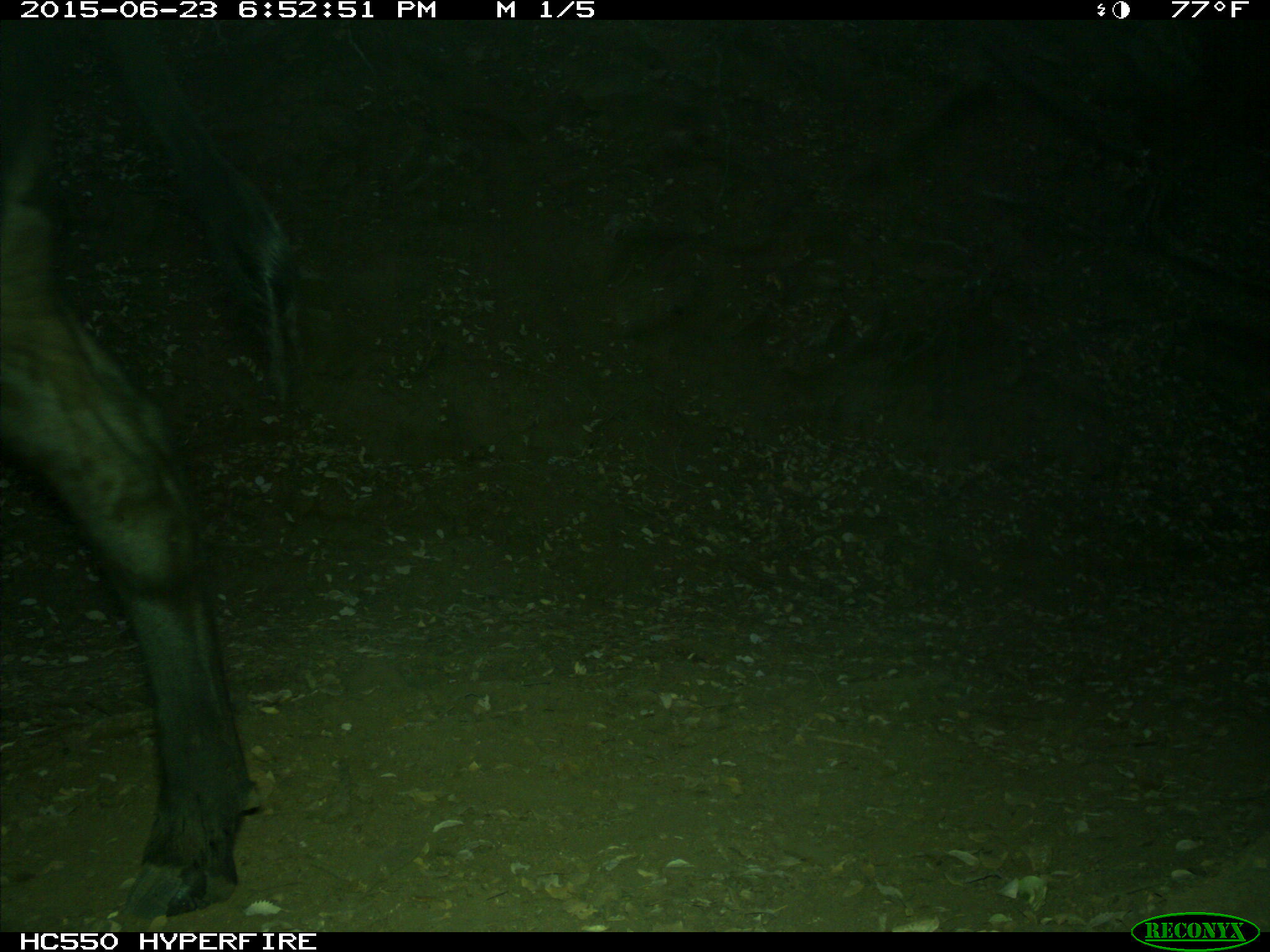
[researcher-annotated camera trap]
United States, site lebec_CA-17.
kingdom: Animalia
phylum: Chordata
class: Mammalia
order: Artiodactyla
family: Bovidae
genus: Bos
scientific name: Bos taurus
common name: domestic cow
Bos taurus (domestic cow).